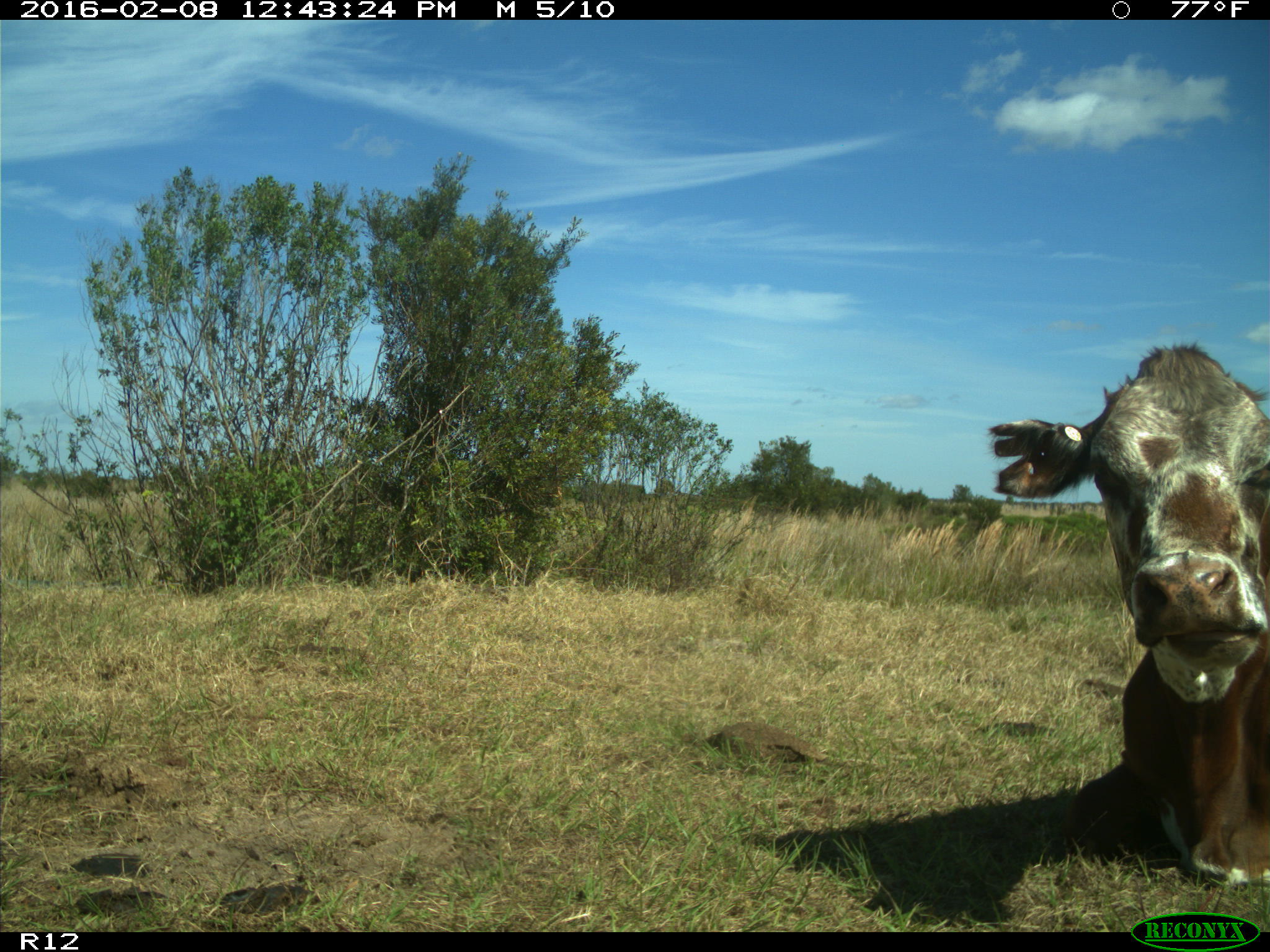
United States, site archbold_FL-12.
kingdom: Animalia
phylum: Chordata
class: Mammalia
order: Artiodactyla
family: Bovidae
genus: Bos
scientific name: Bos taurus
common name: domestic cow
Bos taurus (domestic cow).